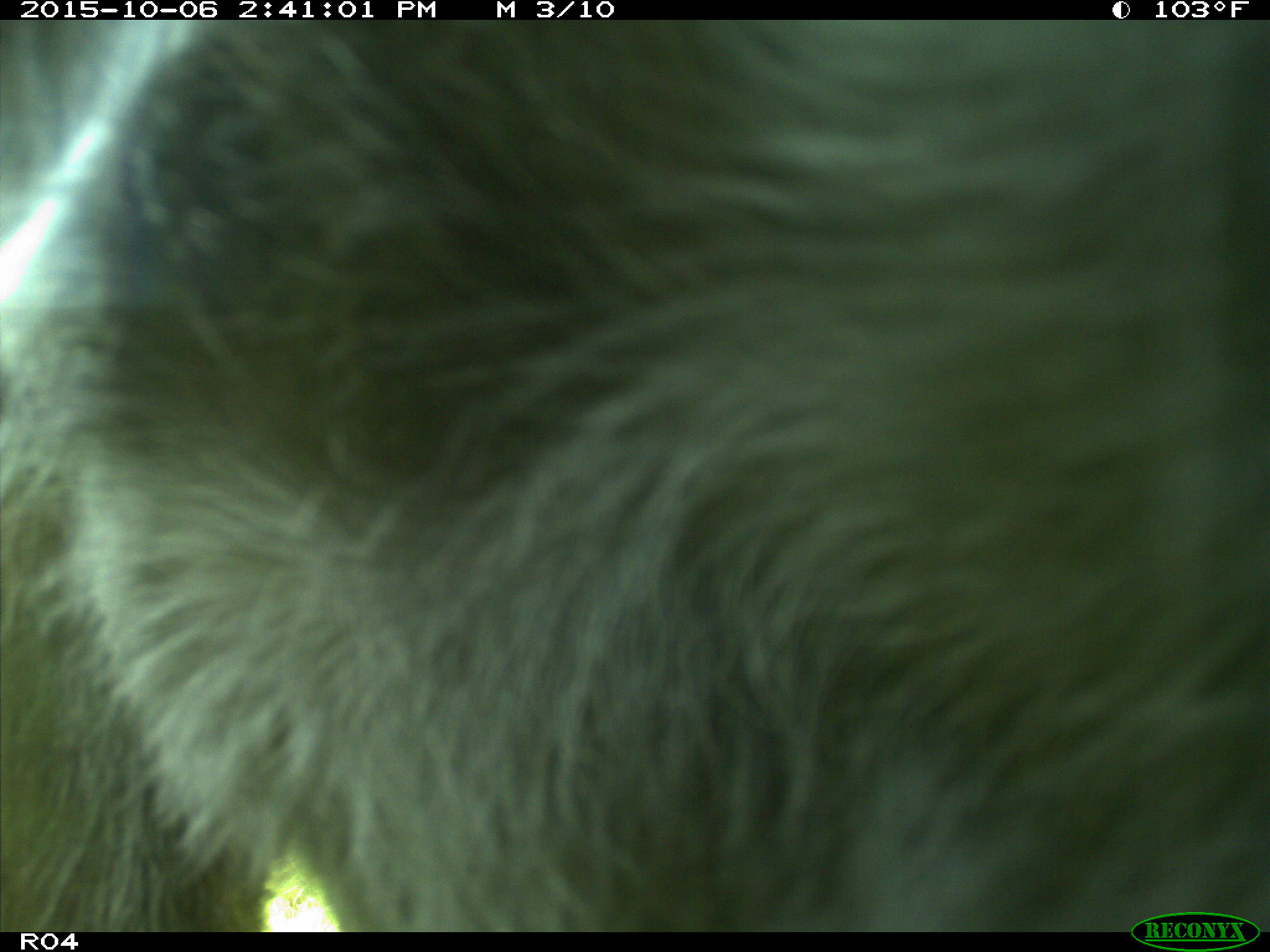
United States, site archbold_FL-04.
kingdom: Animalia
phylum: Chordata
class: Mammalia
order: Artiodactyla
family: Suidae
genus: Sus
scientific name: Sus scrofa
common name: wild boar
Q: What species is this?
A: Sus scrofa (wild boar).